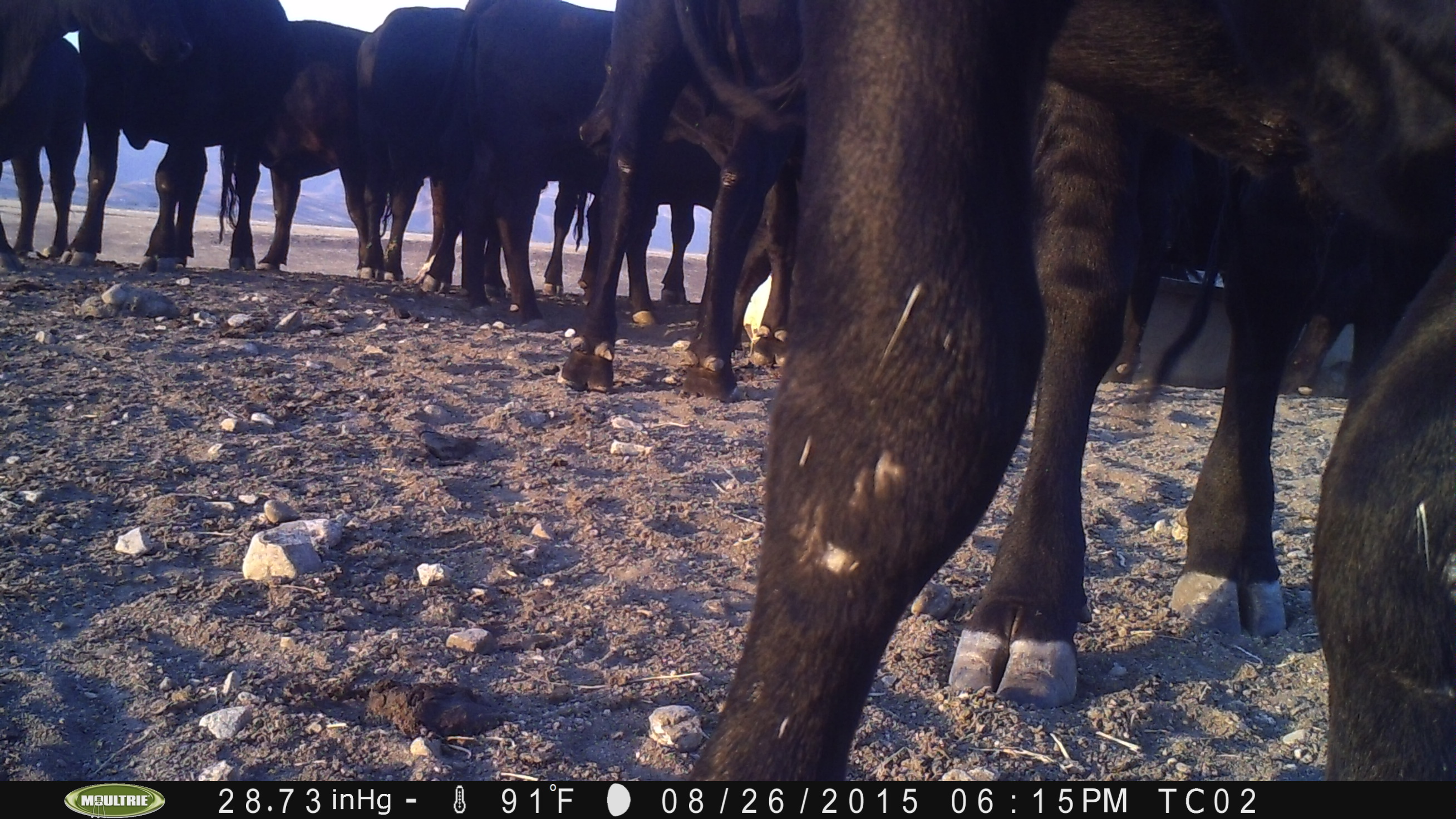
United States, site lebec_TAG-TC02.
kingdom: Animalia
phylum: Chordata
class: Mammalia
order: Artiodactyla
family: Bovidae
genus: Bos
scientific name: Bos taurus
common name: domestic cow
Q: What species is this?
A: Bos taurus (domestic cow).